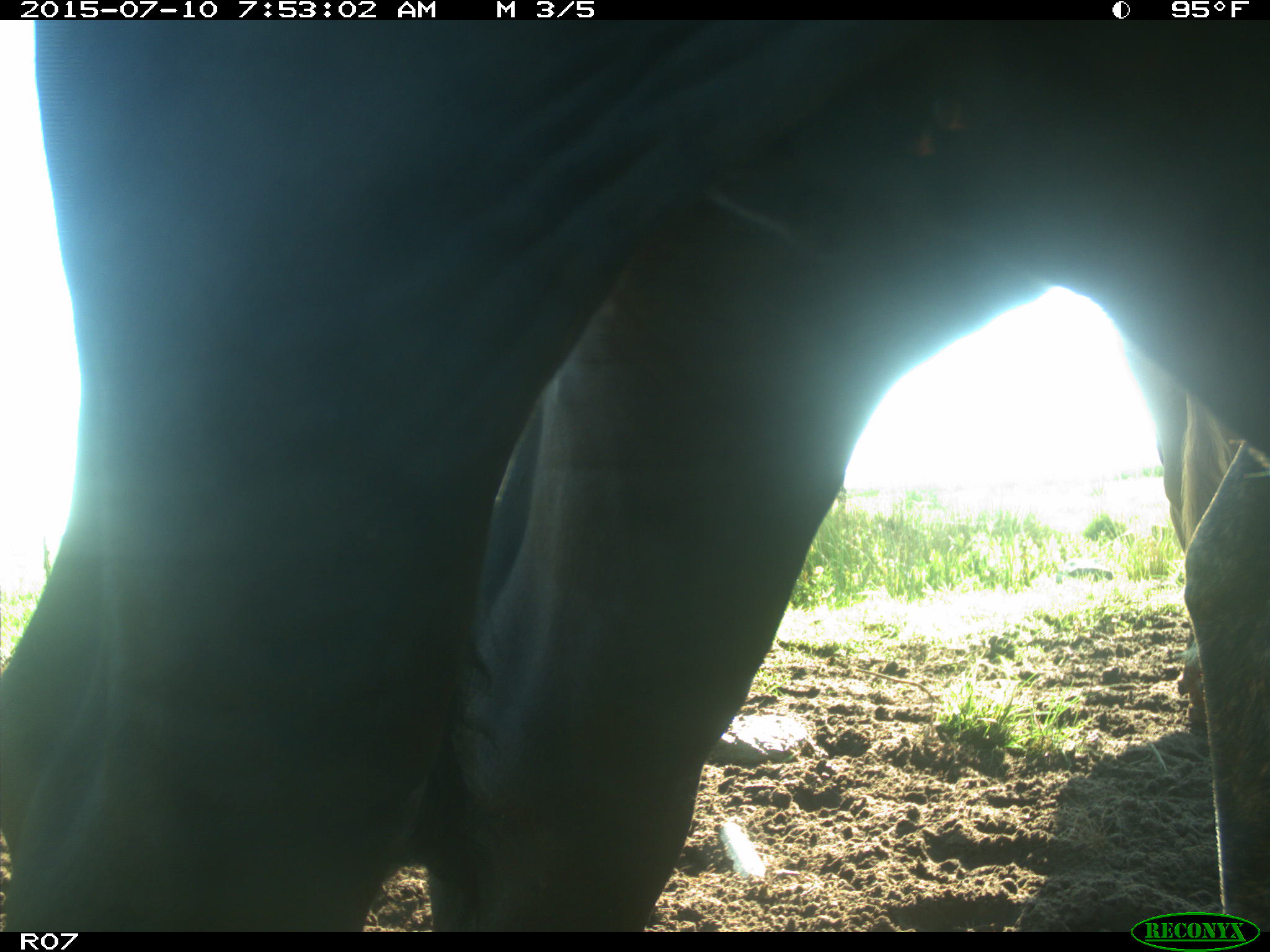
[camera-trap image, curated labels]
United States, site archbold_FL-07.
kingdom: Animalia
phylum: Chordata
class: Mammalia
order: Artiodactyla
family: Bovidae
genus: Bos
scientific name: Bos taurus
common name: domestic cow